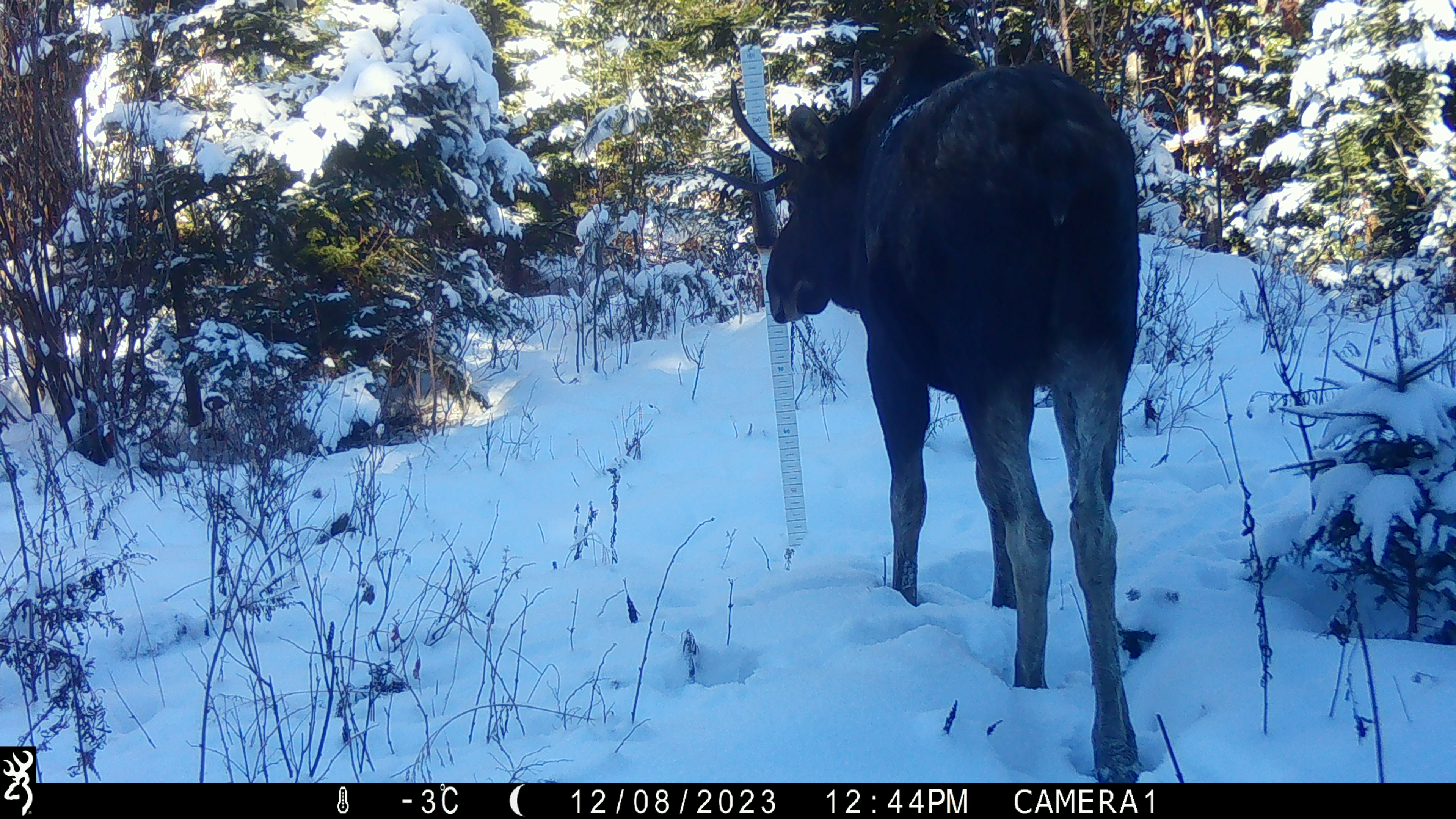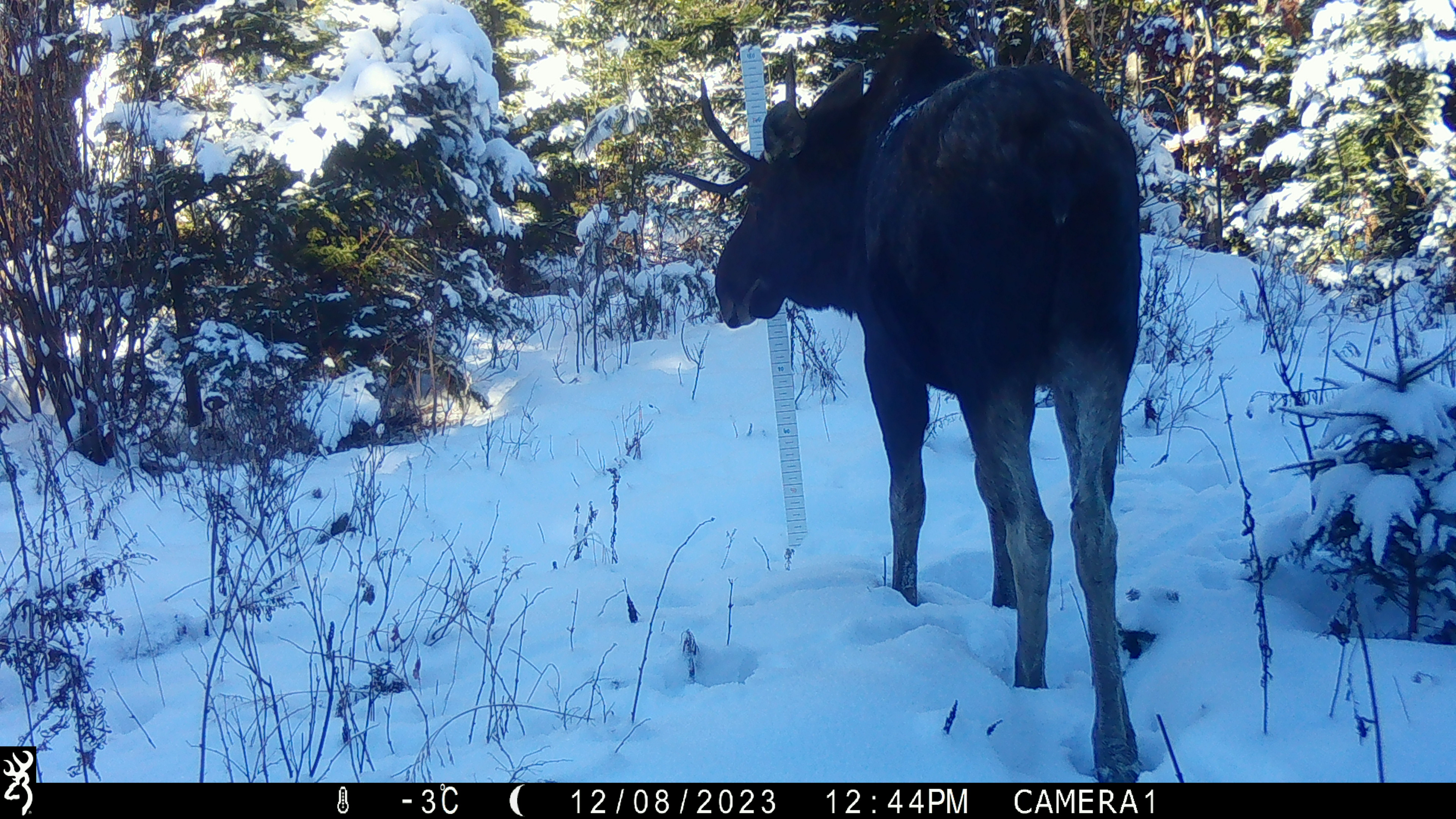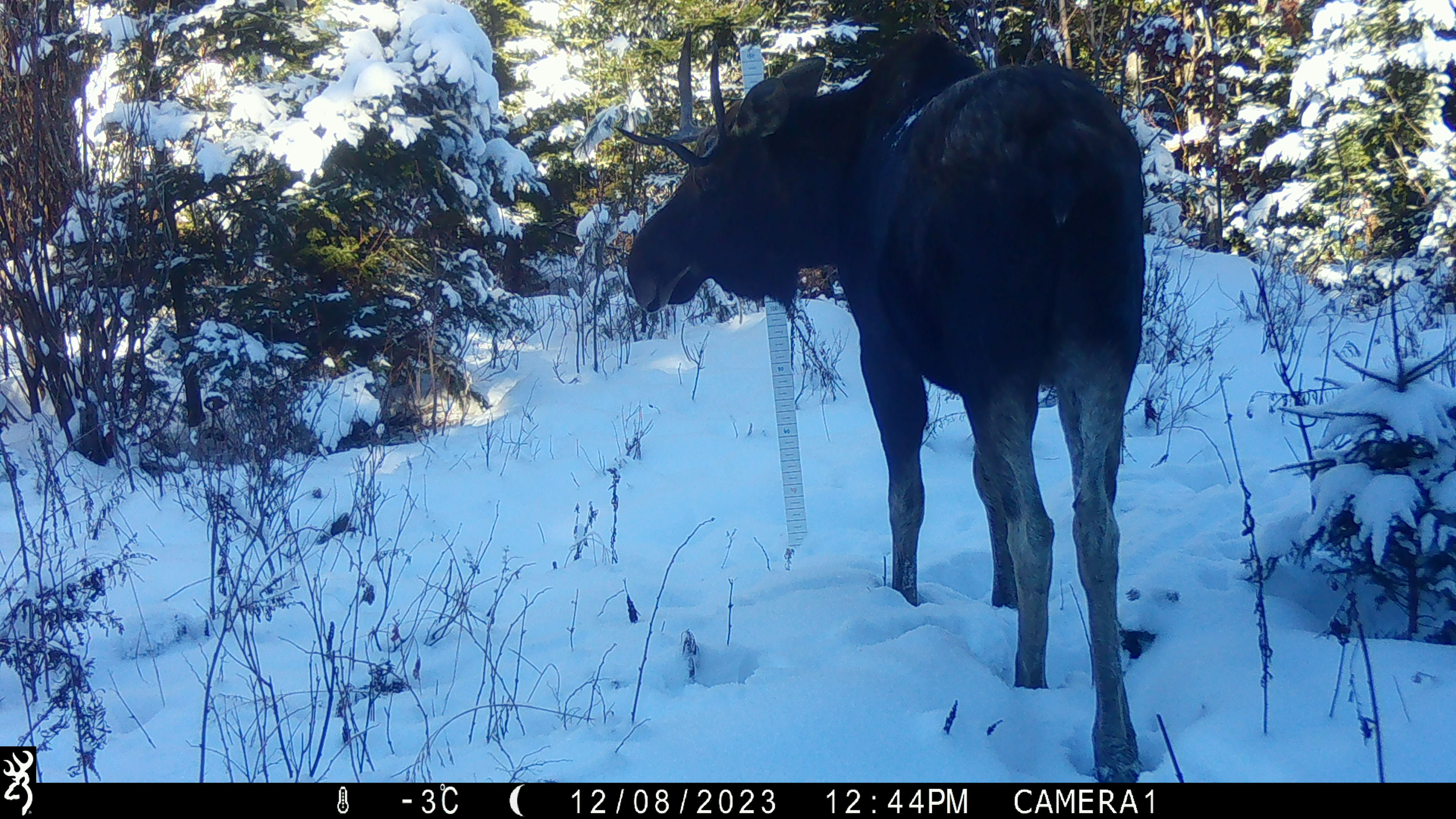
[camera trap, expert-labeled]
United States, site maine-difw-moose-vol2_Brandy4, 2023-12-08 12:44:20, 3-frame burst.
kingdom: Animalia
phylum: Chordata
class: Mammalia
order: Artiodactyla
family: Cervidae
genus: Alces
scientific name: Alces alces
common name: moose